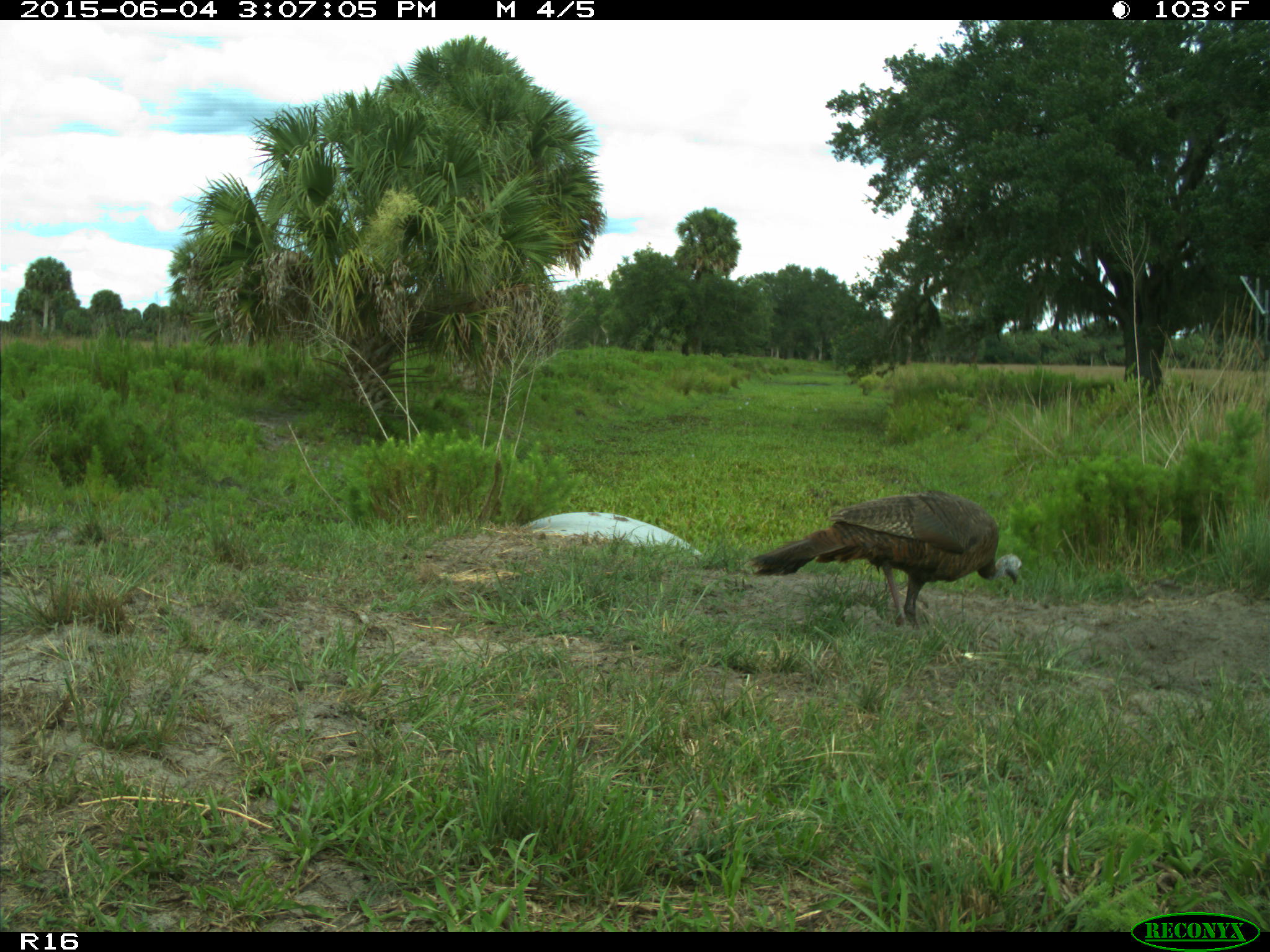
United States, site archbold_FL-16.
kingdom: Animalia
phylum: Chordata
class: Aves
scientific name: Aves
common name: birds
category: unidentified bird